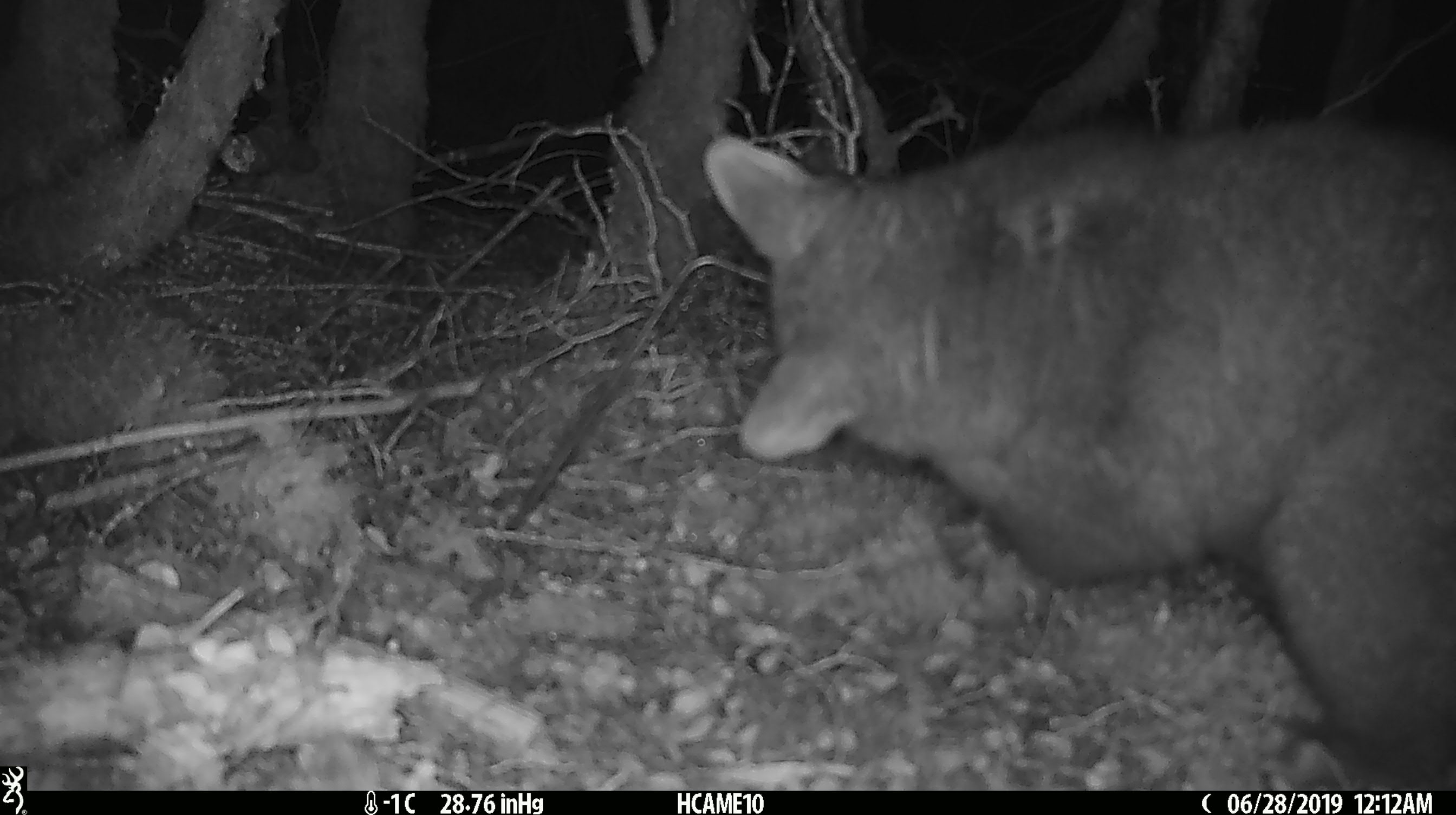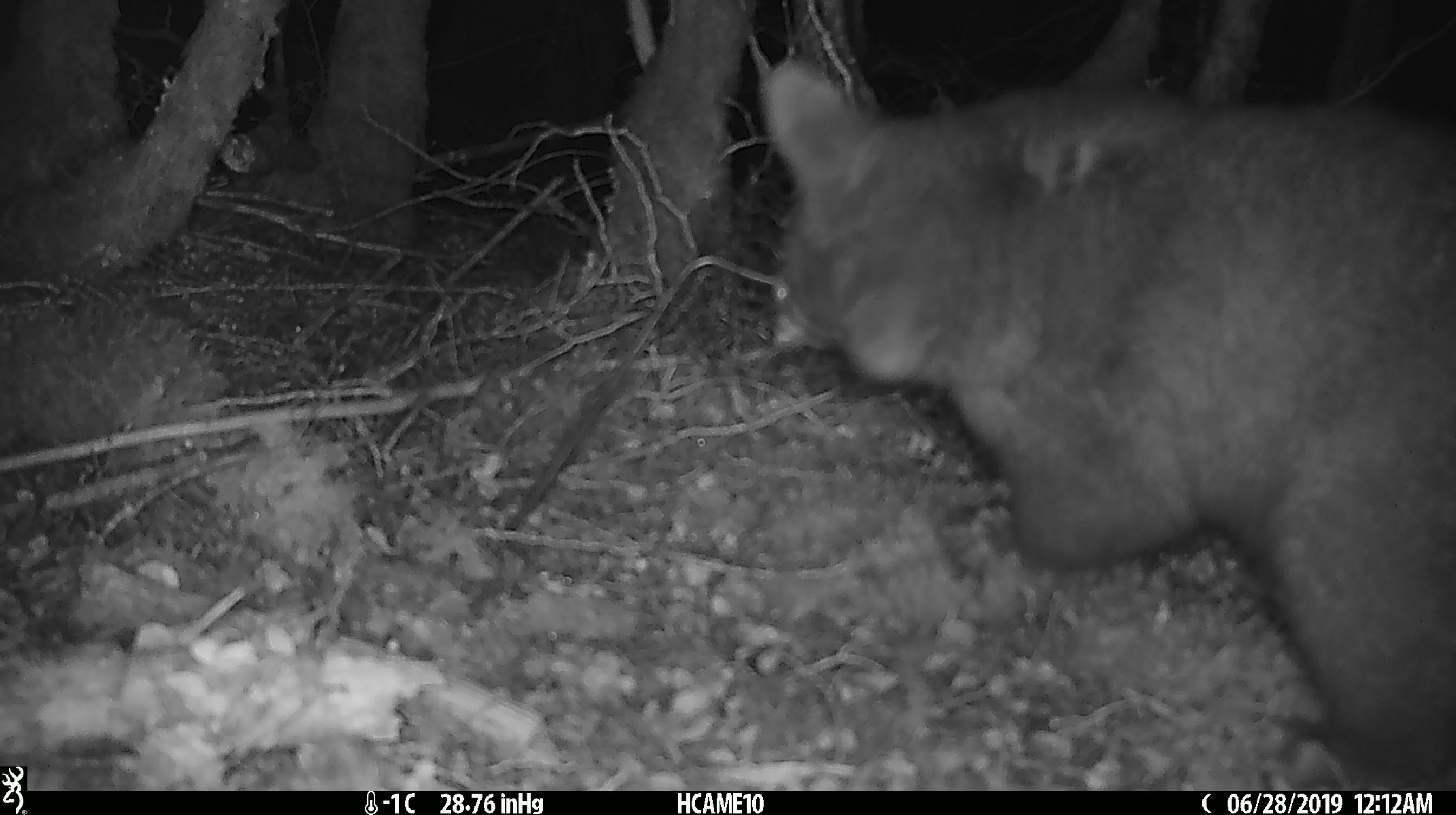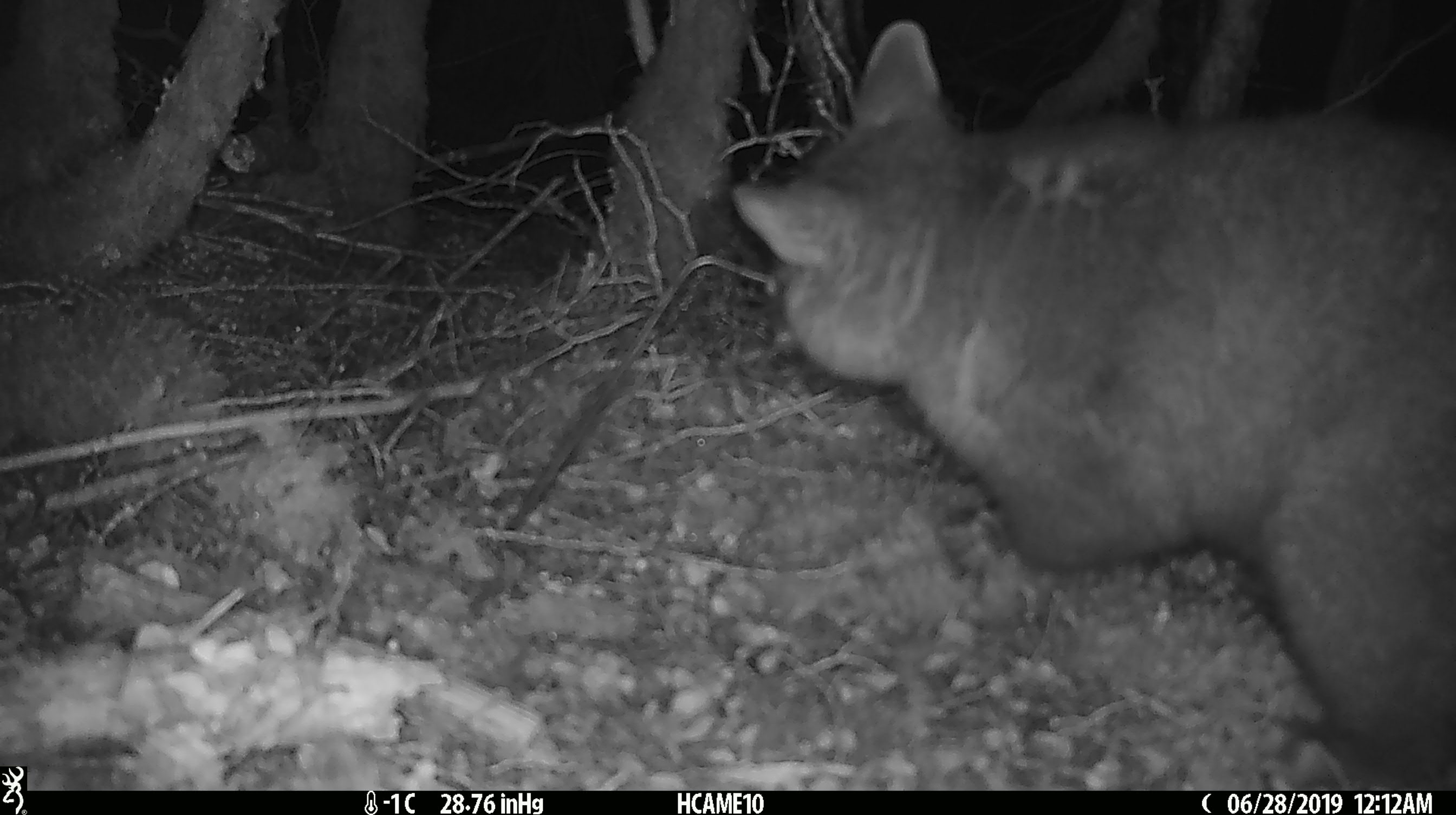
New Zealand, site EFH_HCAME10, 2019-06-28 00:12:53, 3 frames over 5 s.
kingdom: Animalia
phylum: Chordata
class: Mammalia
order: Diprotodontia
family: Phalangeridae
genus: Trichosurus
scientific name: Trichosurus vulpecula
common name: common brushtail possum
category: possum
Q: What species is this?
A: Possum (common brushtail possum) (Trichosurus vulpecula).